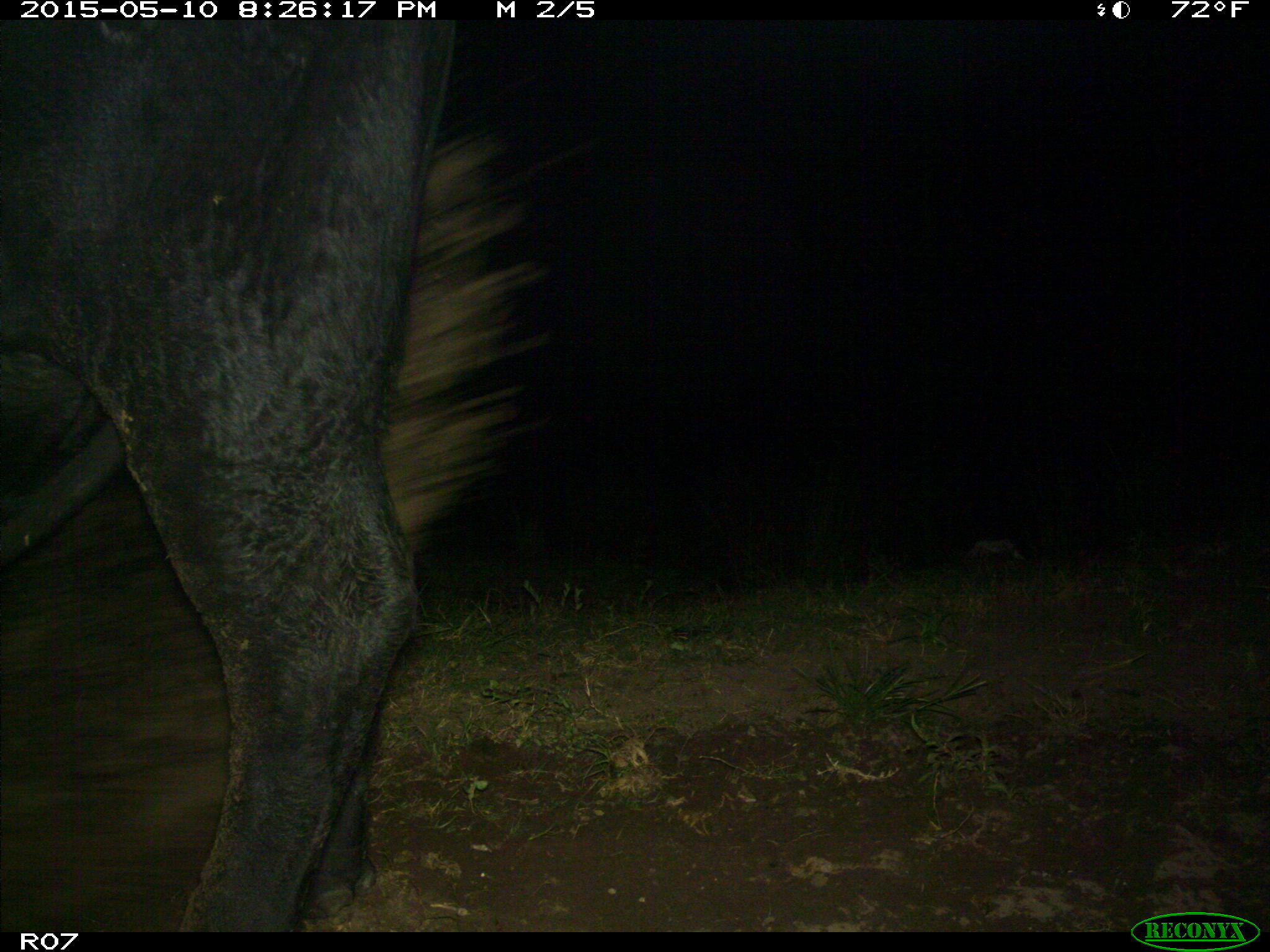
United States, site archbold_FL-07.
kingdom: Animalia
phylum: Chordata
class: Mammalia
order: Artiodactyla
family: Bovidae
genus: Bos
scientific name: Bos taurus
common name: domestic cow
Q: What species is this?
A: Bos taurus (domestic cow).